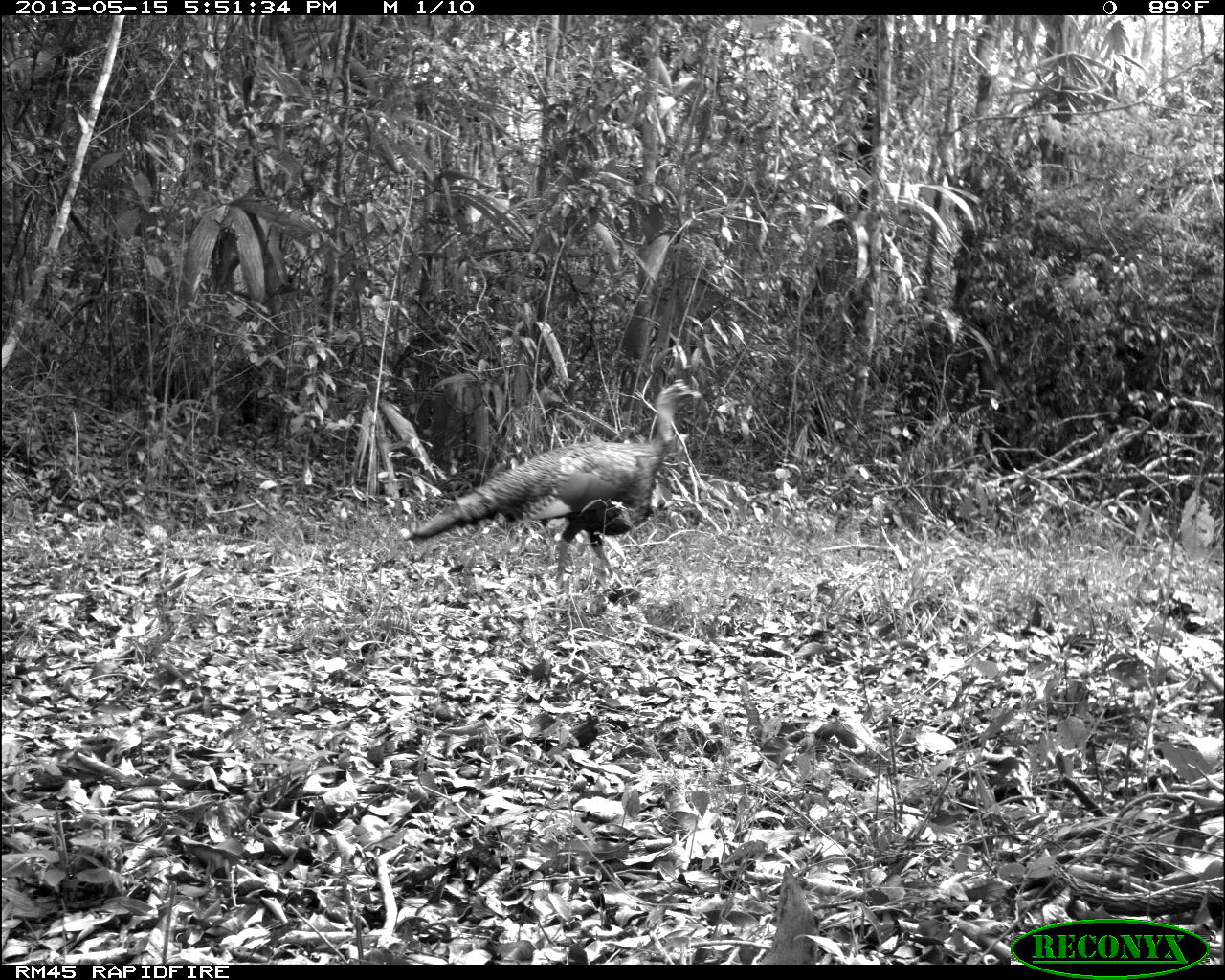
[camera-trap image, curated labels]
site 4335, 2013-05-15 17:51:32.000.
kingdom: Animalia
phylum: Chordata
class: Aves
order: Galliformes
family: Phasianidae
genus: Meleagris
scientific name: Meleagris ocellata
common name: ocellated turkey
Meleagris ocellata (ocellated turkey), count 1, sex male.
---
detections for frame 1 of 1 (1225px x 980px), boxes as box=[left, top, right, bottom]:
meleagris ocellata: box=[405, 380, 701, 583]